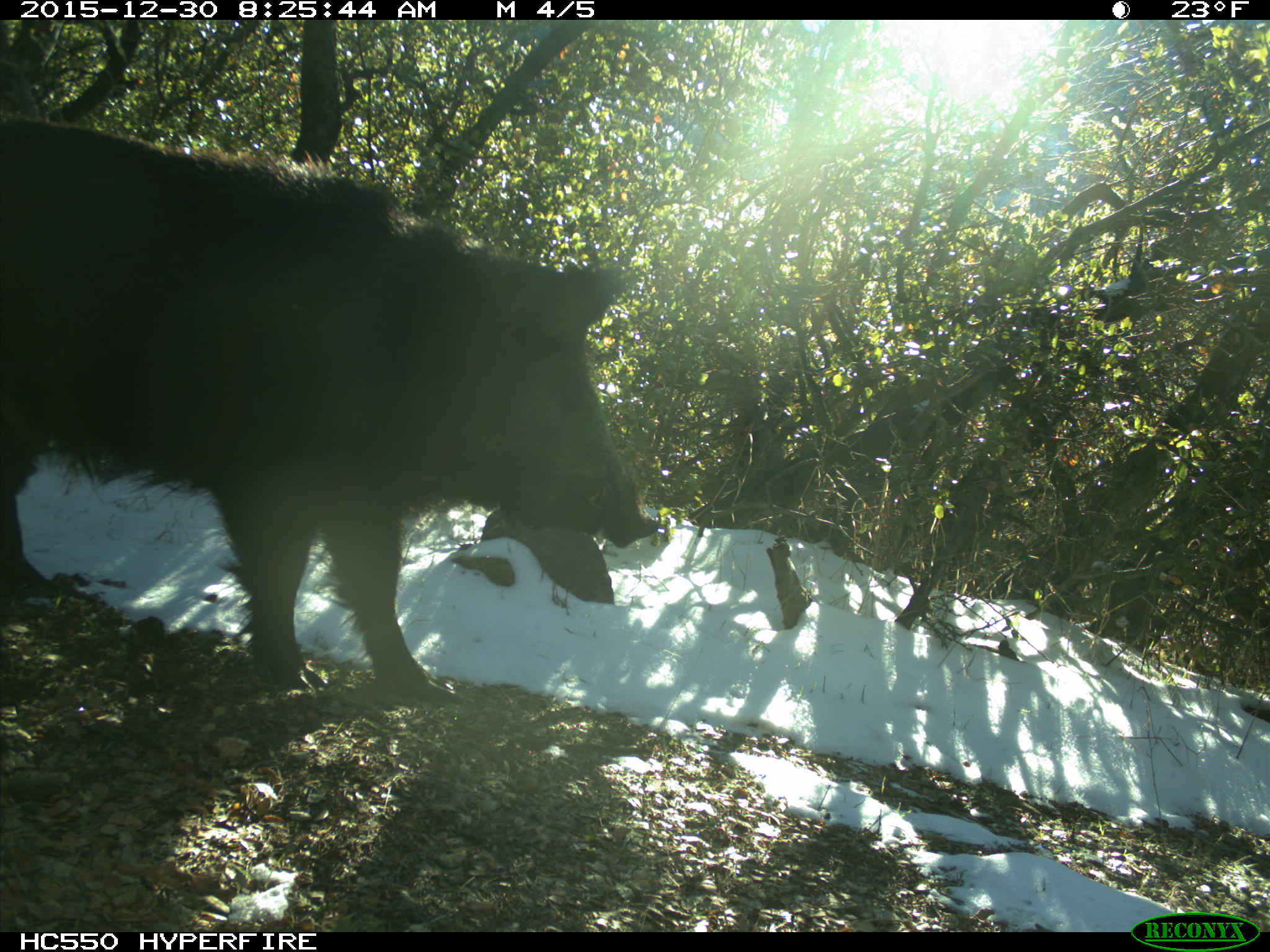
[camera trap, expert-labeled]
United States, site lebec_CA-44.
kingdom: Animalia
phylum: Chordata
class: Mammalia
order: Artiodactyla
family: Suidae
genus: Sus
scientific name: Sus scrofa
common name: wild boar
Sus scrofa (wild boar).